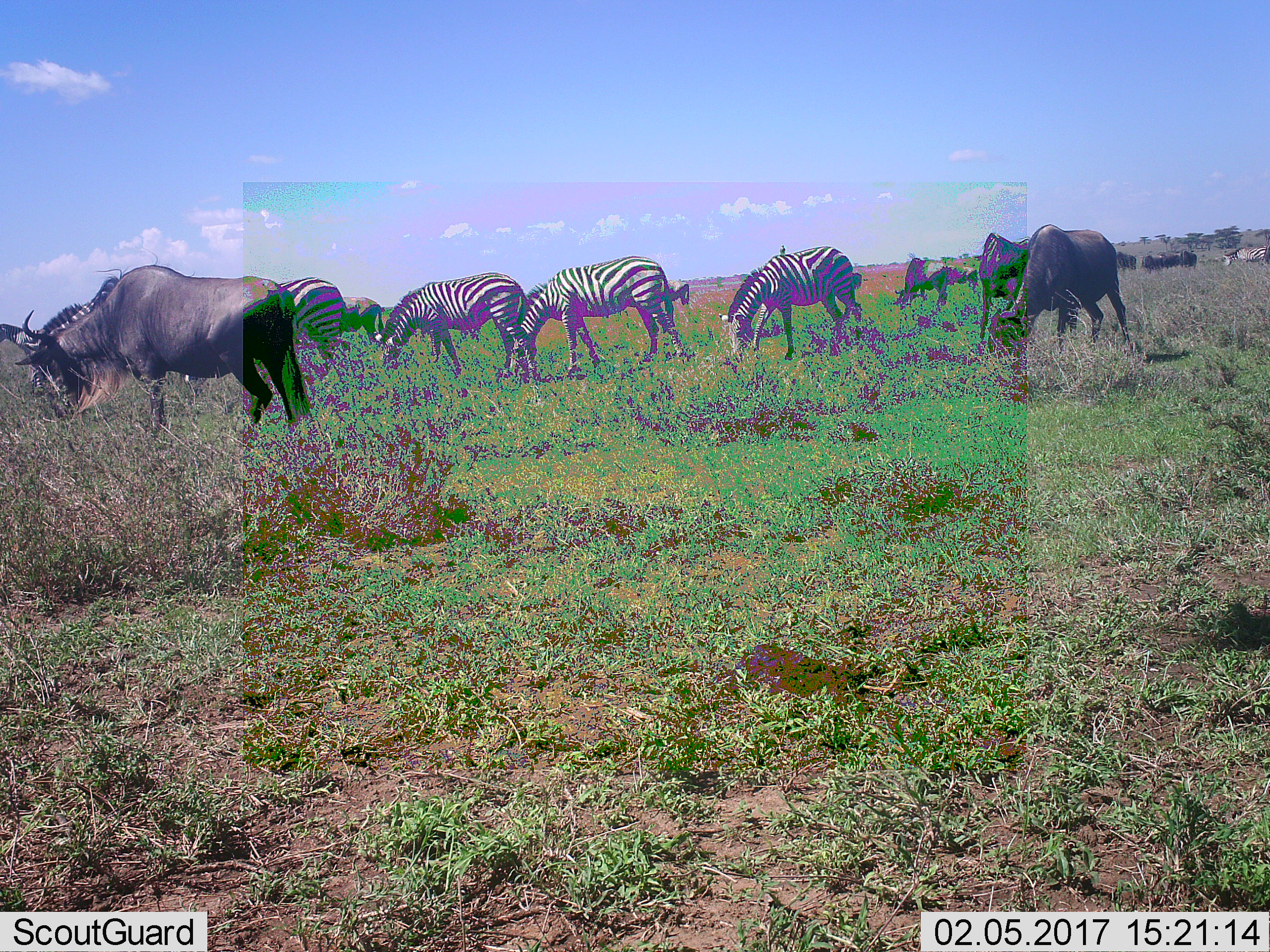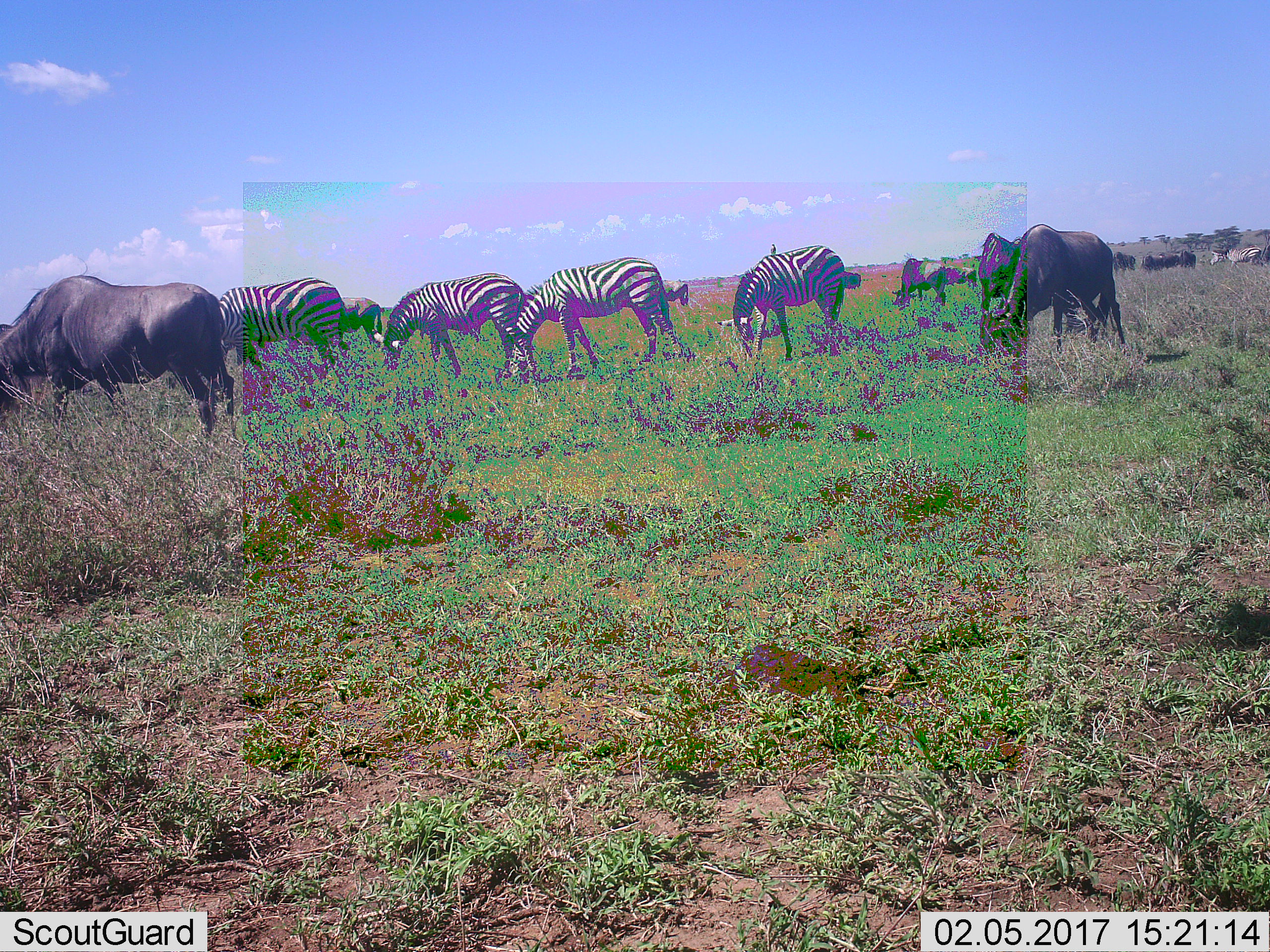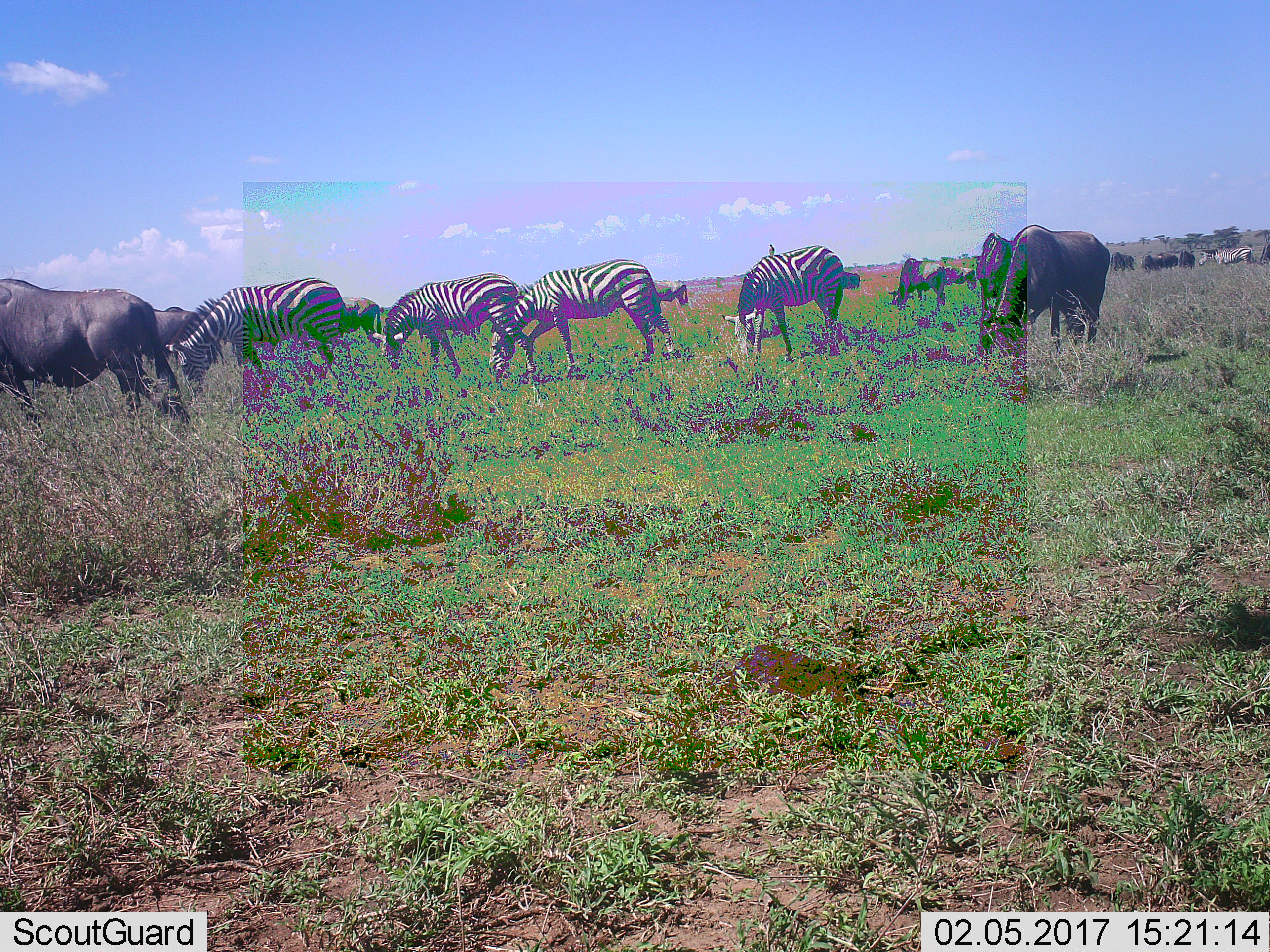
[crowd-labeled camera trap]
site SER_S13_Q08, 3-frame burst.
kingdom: Animalia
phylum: Chordata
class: Mammalia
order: Artiodactyla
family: Bovidae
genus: Connochaetes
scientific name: Connochaetes taurinus taurinus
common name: blue wildebeest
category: wildebeestblue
Wildebeestblue (blue wildebeest) (Connochaetes taurinus taurinus), count 8. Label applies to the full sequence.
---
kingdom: Animalia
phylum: Chordata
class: Mammalia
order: Perissodactyla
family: Equidae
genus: Equus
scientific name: Equus quagga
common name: plains zebra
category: zebraplains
Zebraplains (plains zebra) (Equus quagga), count 7. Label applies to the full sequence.